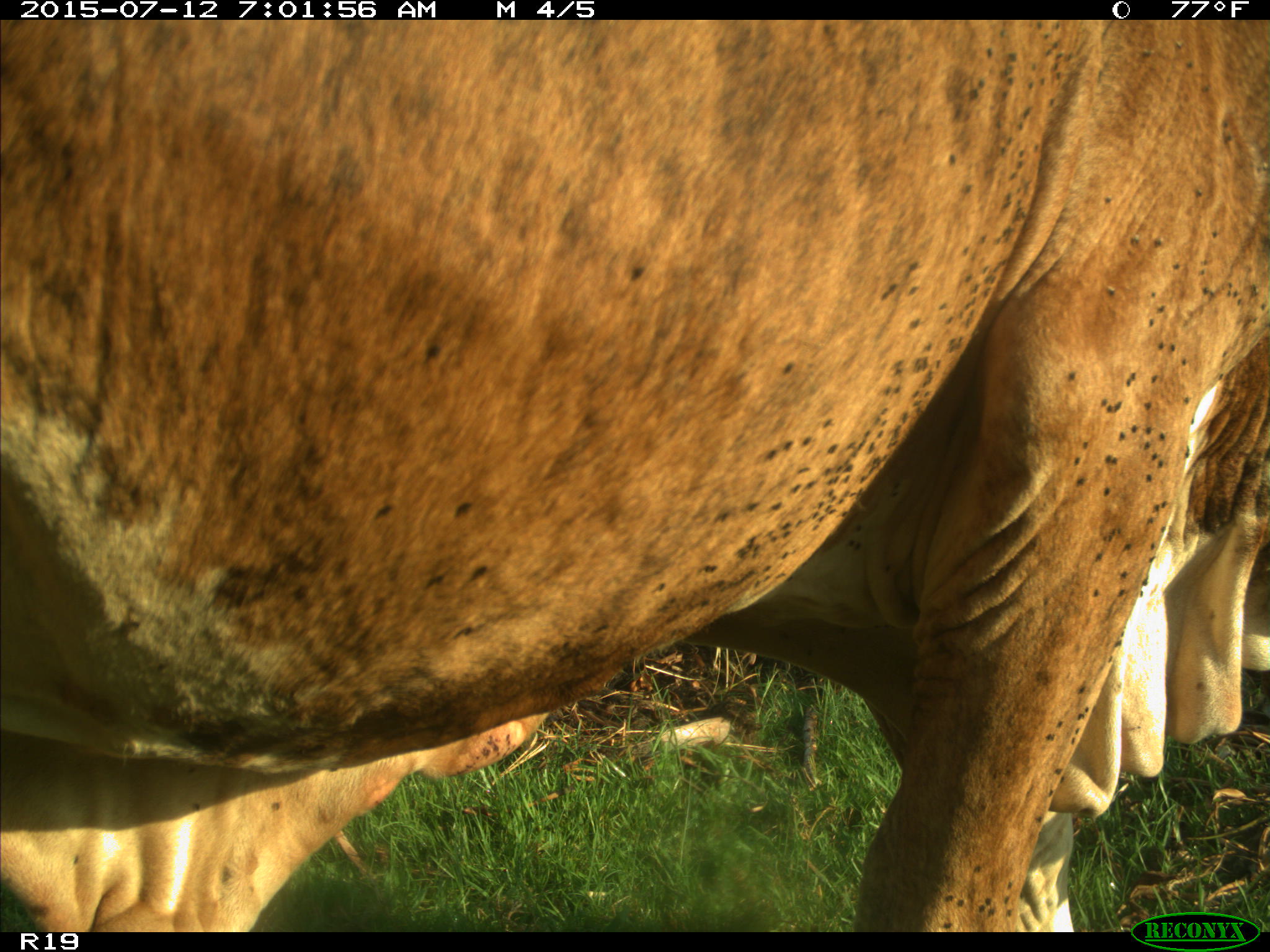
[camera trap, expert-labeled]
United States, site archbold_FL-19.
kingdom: Animalia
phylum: Chordata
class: Mammalia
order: Artiodactyla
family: Bovidae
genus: Bos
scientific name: Bos taurus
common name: domestic cow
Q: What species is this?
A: Bos taurus (domestic cow).